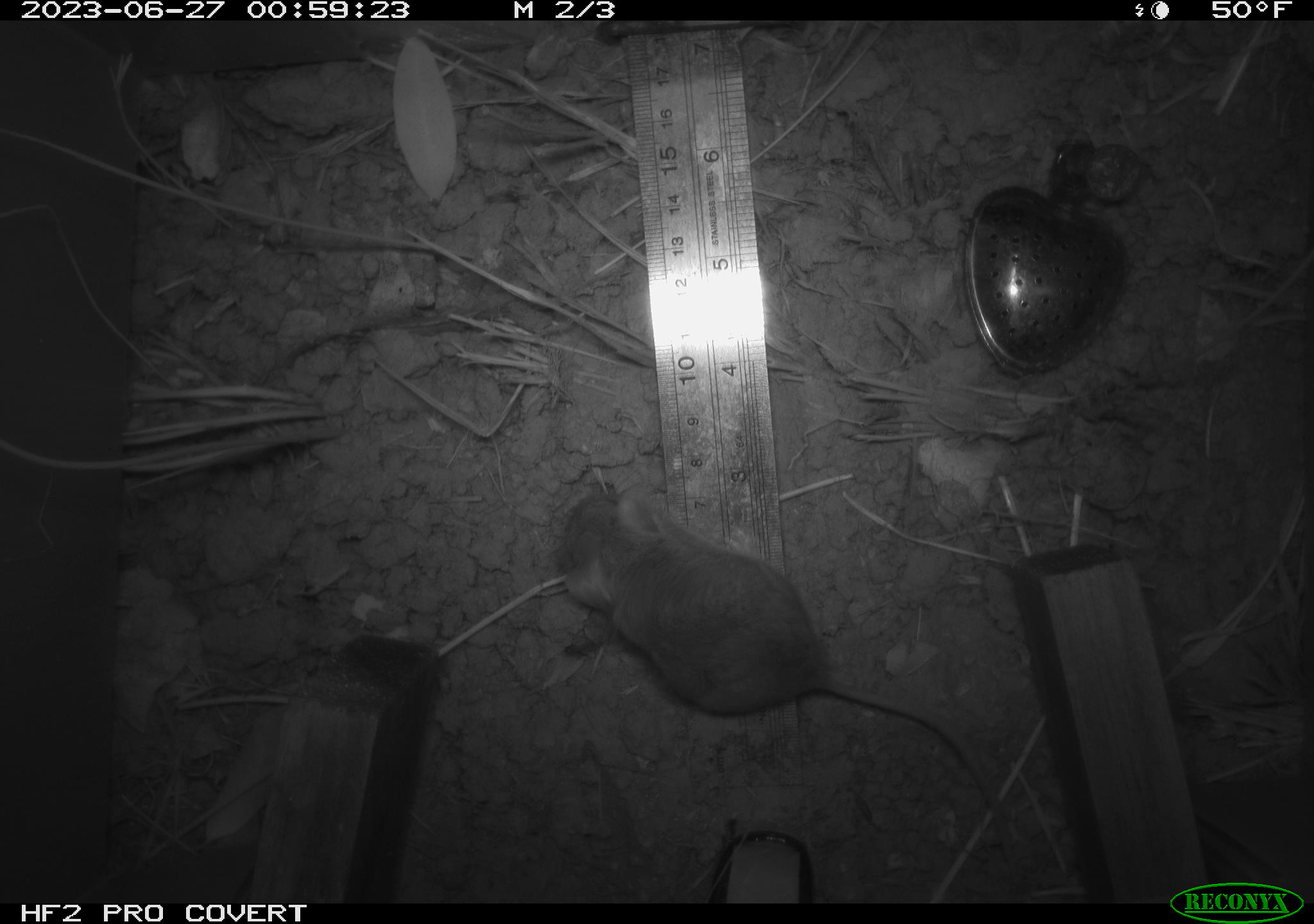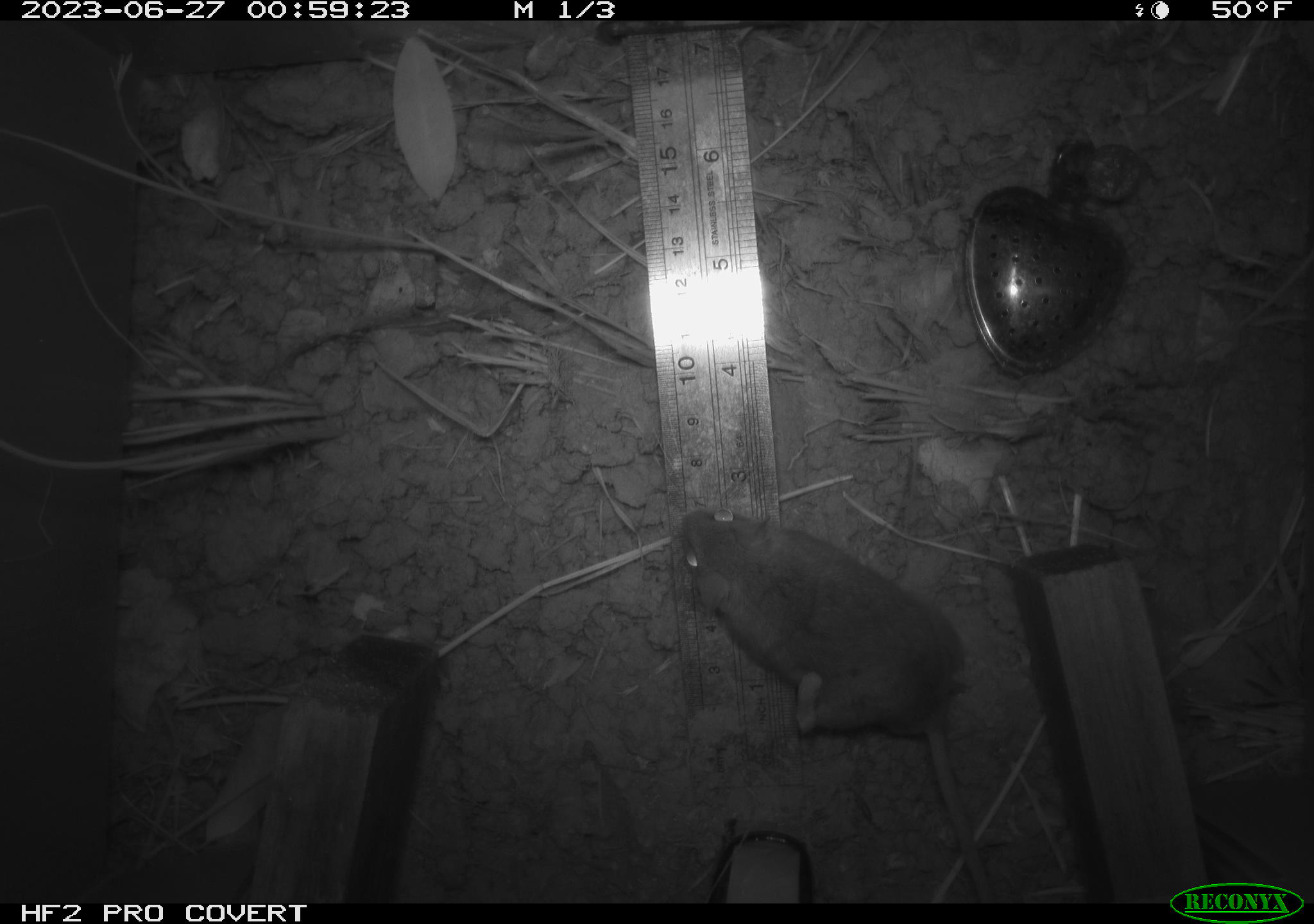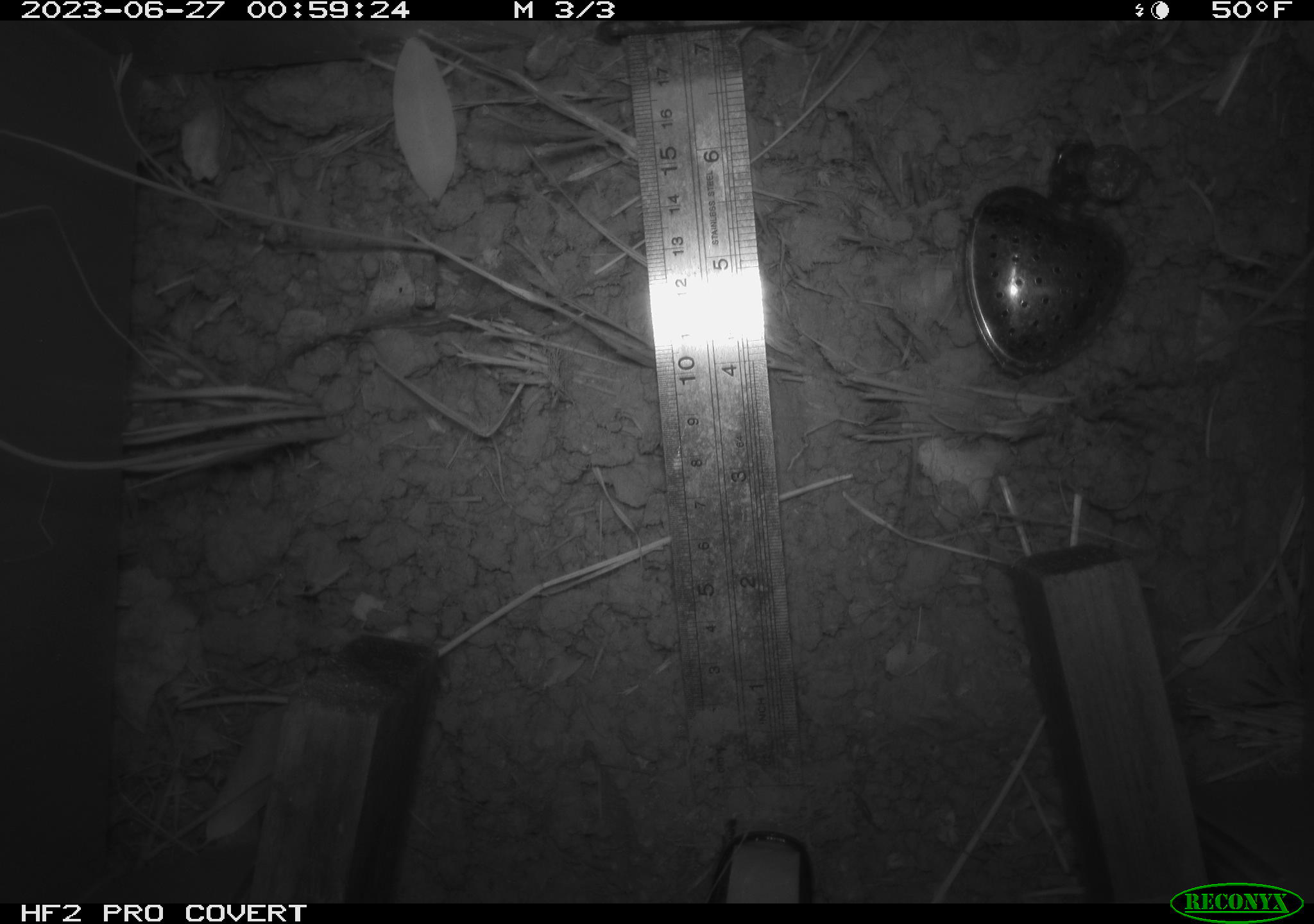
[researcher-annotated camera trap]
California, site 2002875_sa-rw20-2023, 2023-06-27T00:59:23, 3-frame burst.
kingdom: Animalia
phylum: Chordata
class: Mammalia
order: Rodentia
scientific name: Rodentia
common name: mouse species